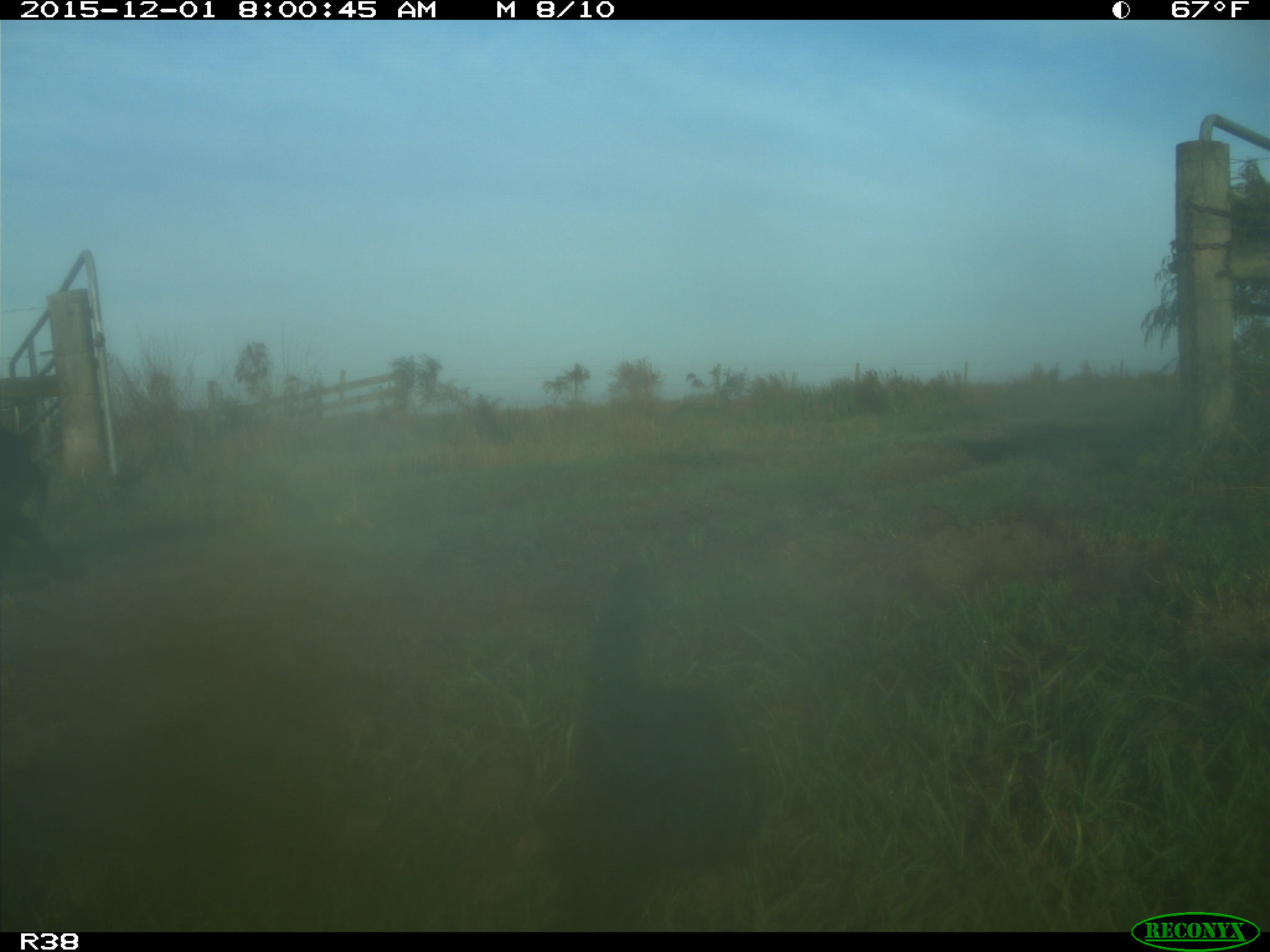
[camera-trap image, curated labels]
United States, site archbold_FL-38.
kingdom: Animalia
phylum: Chordata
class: Mammalia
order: Artiodactyla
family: Suidae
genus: Sus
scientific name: Sus scrofa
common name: wild boar